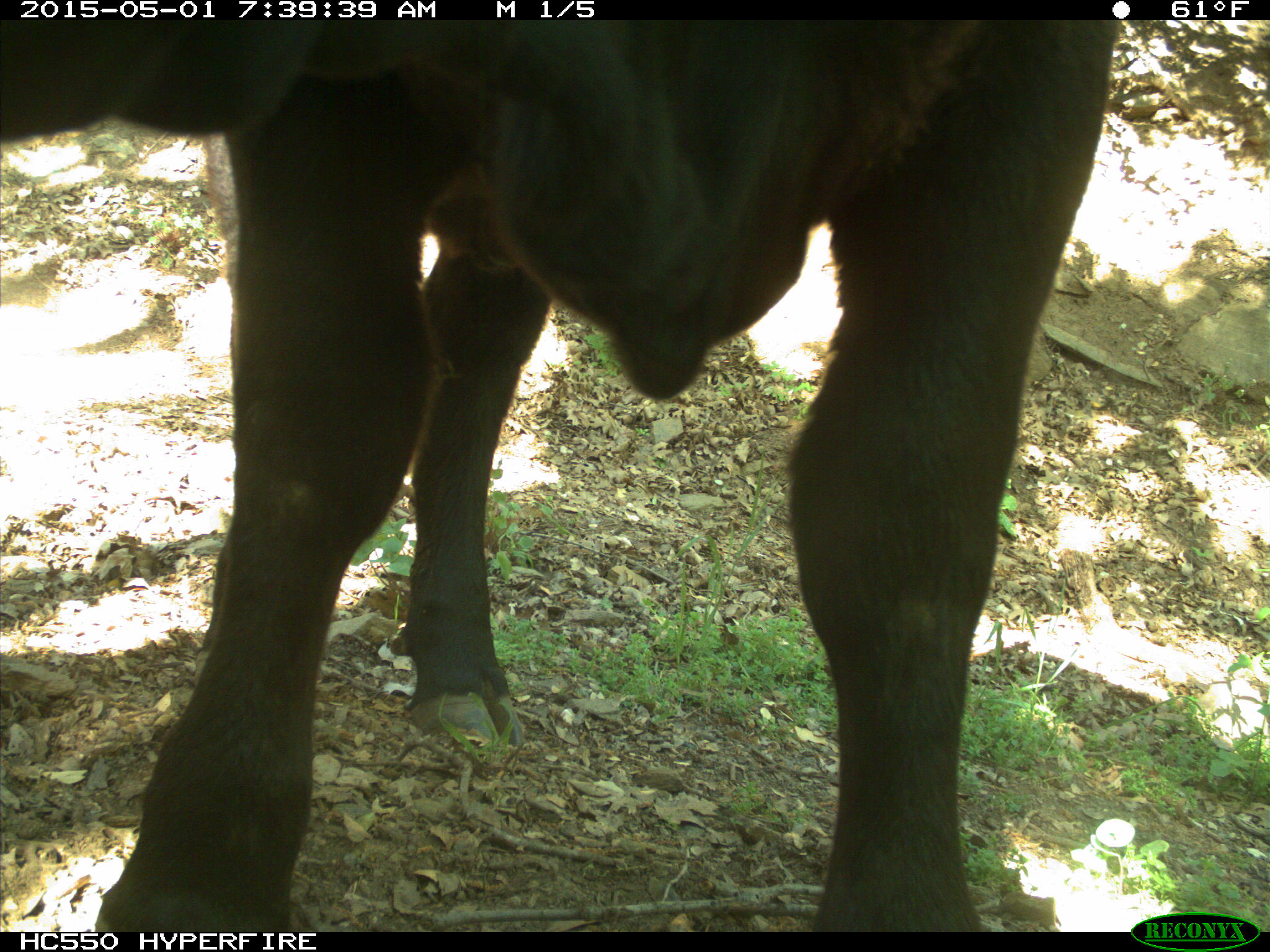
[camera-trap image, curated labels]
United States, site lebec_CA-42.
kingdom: Animalia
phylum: Chordata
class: Mammalia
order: Artiodactyla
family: Bovidae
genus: Bos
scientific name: Bos taurus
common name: domestic cow